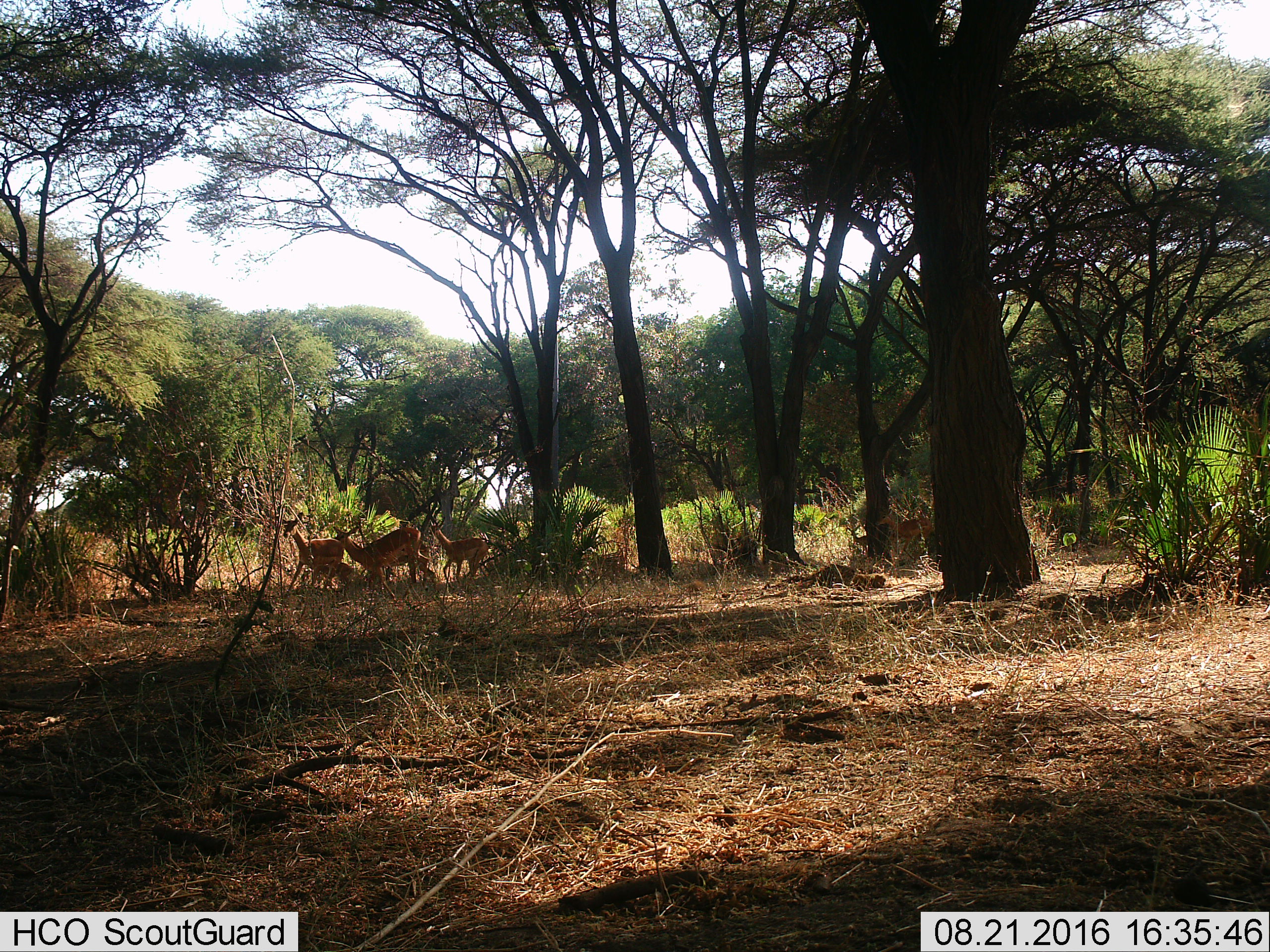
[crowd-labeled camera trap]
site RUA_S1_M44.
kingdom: Animalia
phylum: Chordata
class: Mammalia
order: Artiodactyla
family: Bovidae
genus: Aepyceros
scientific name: Aepyceros melampus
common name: impala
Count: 5.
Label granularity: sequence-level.